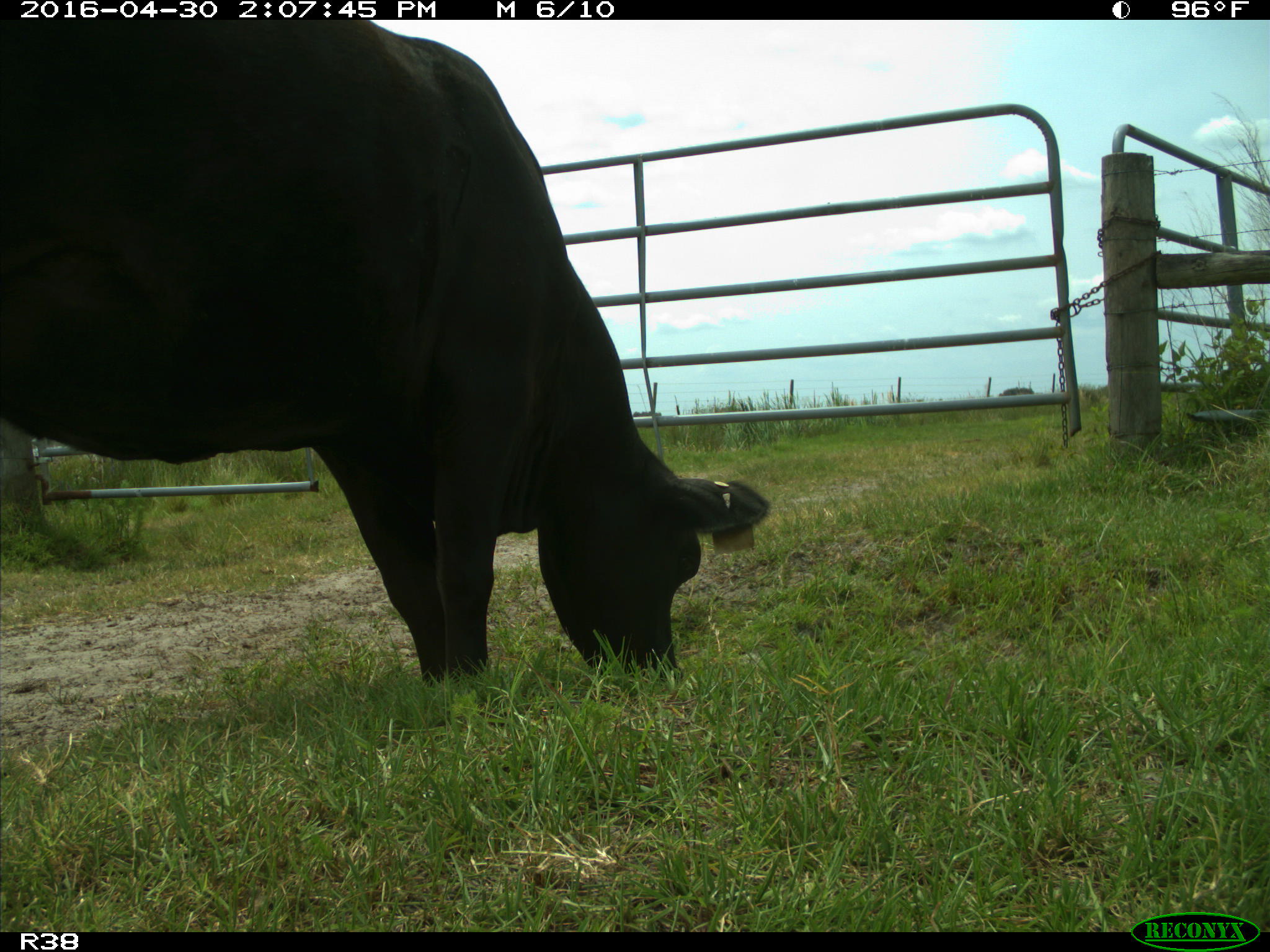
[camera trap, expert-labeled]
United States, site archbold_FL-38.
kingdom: Animalia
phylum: Chordata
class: Mammalia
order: Artiodactyla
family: Bovidae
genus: Bos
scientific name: Bos taurus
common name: domestic cow